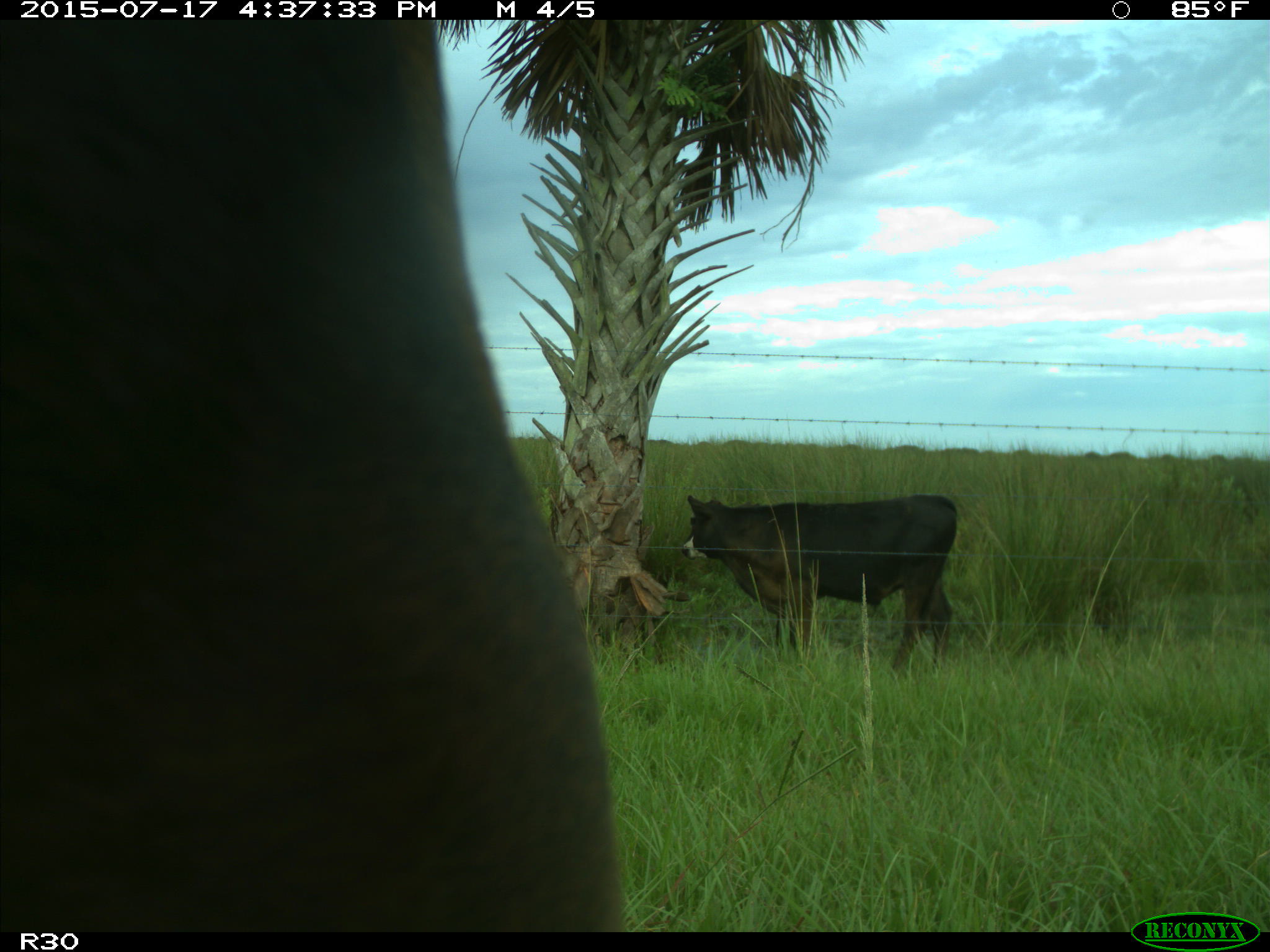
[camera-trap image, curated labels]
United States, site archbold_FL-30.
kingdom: Animalia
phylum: Chordata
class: Mammalia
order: Artiodactyla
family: Bovidae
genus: Bos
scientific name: Bos taurus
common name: domestic cow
Bos taurus (domestic cow).